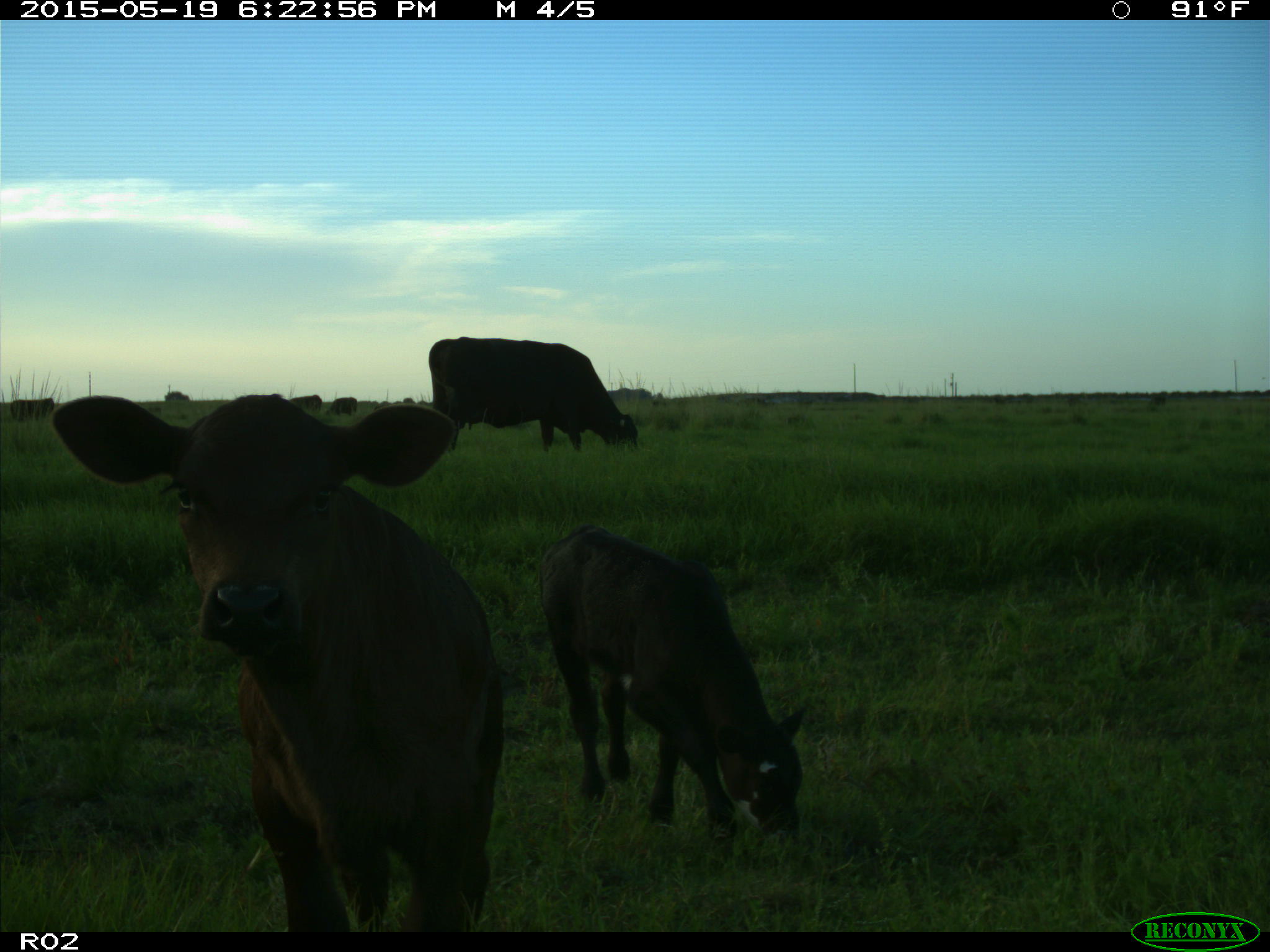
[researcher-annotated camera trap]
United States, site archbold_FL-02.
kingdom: Animalia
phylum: Chordata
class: Mammalia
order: Artiodactyla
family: Bovidae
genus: Bos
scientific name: Bos taurus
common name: domestic cow